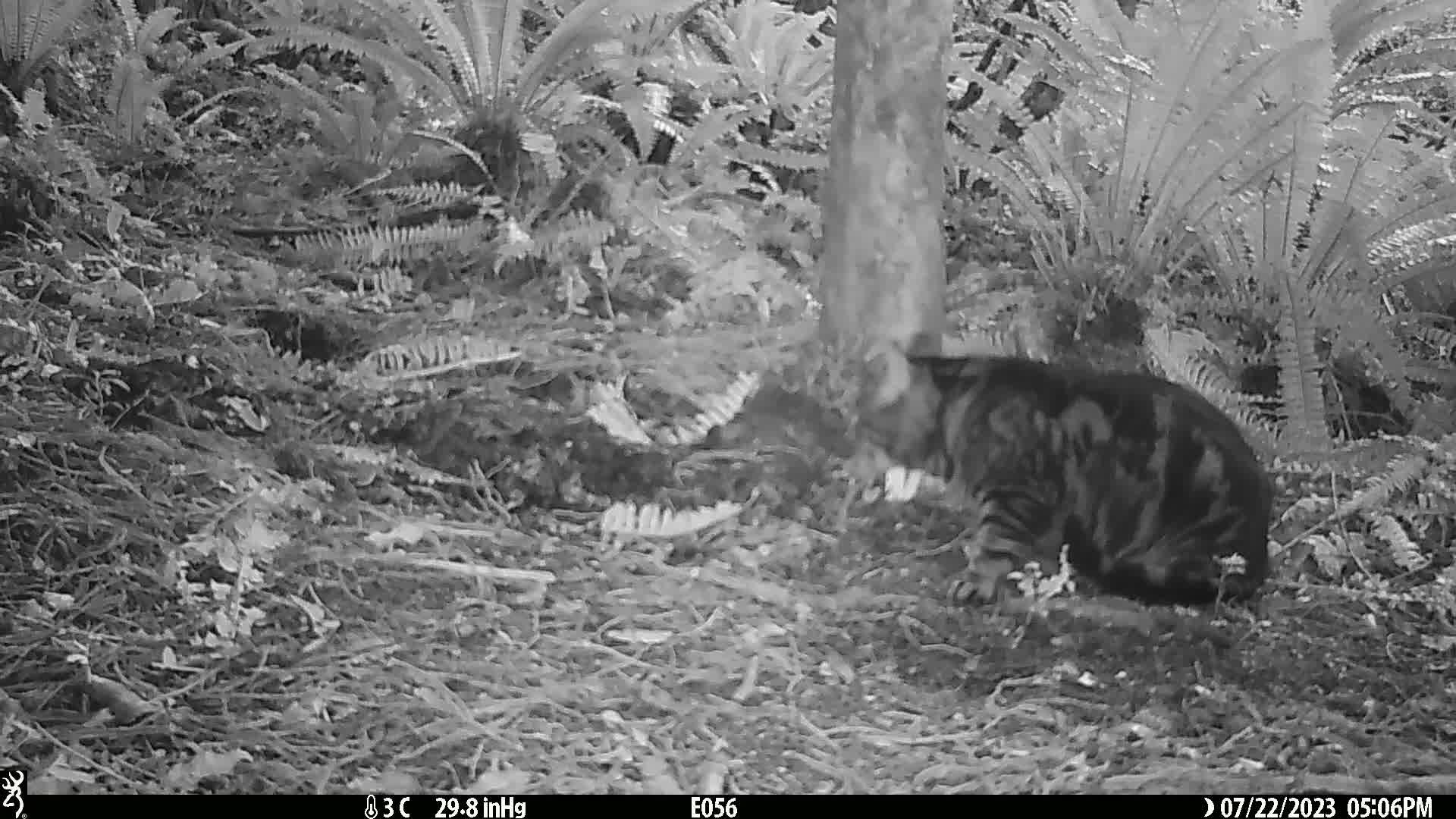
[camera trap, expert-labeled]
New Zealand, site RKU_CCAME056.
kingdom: Animalia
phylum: Chordata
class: Mammalia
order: Carnivora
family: Felidae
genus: Felis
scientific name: Felis catus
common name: domestic cat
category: cat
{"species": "cat (domestic cat) (Felis catus)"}